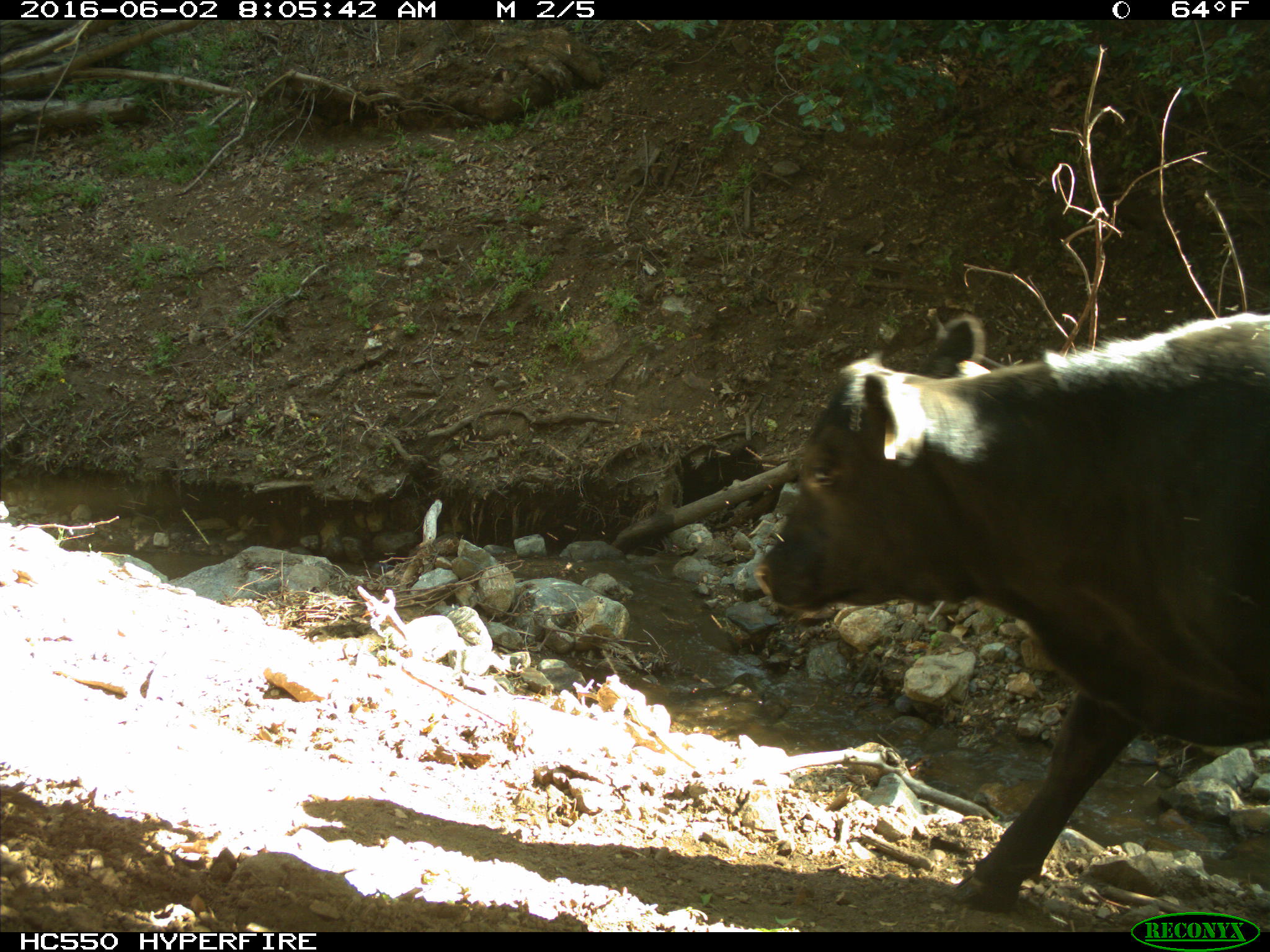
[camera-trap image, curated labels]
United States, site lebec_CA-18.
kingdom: Animalia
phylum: Chordata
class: Mammalia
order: Artiodactyla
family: Bovidae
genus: Bos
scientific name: Bos taurus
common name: domestic cow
Bos taurus (domestic cow).